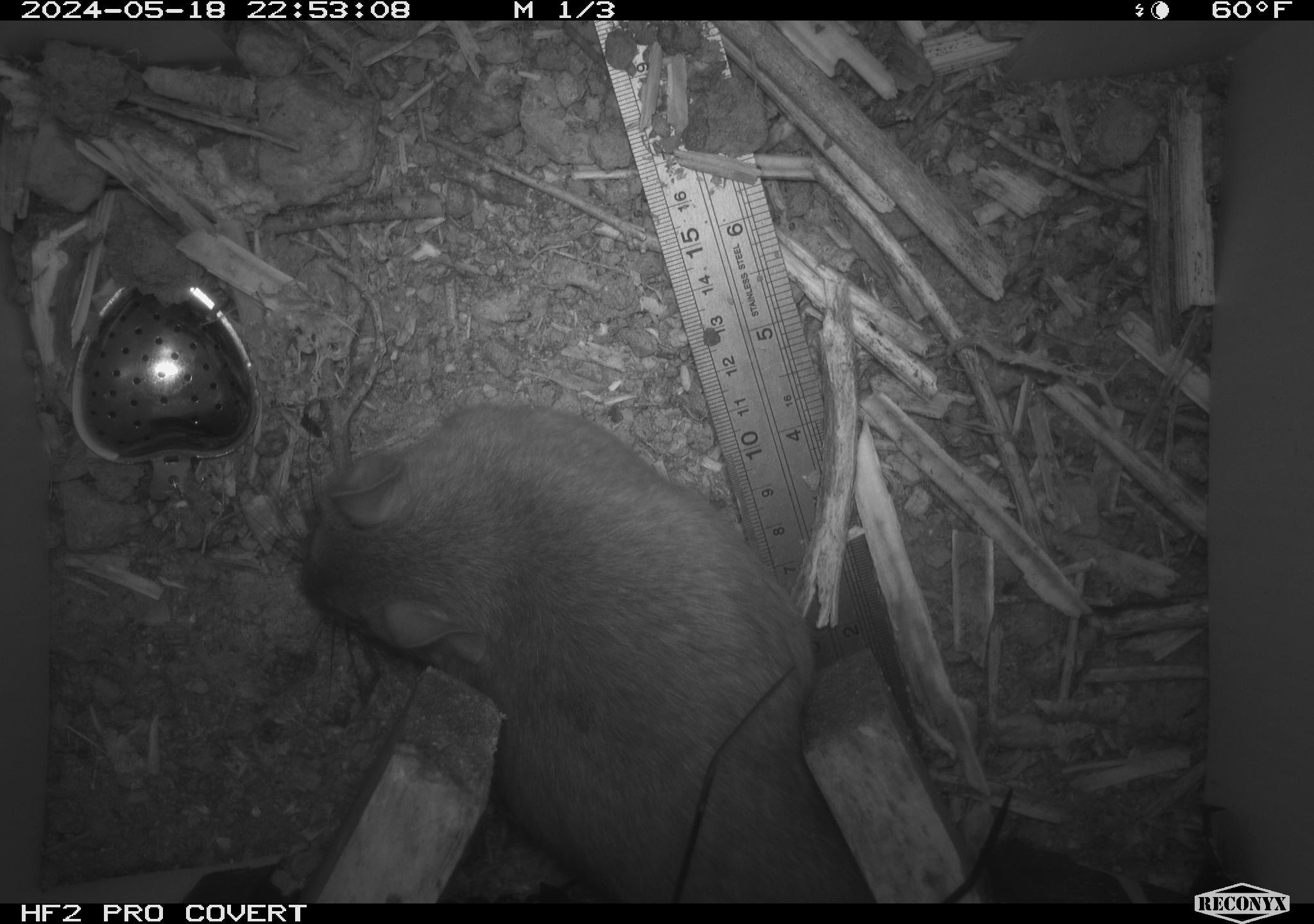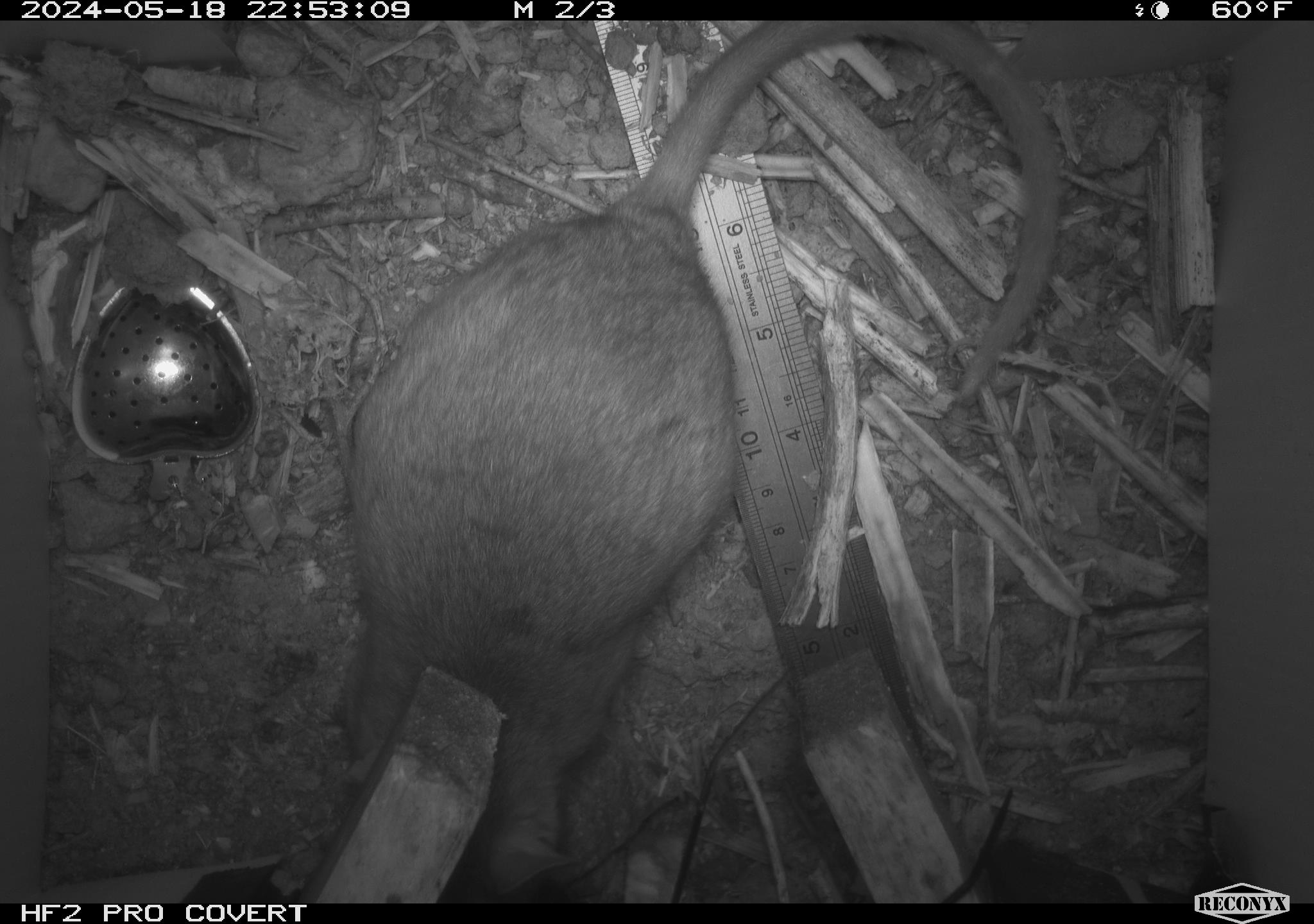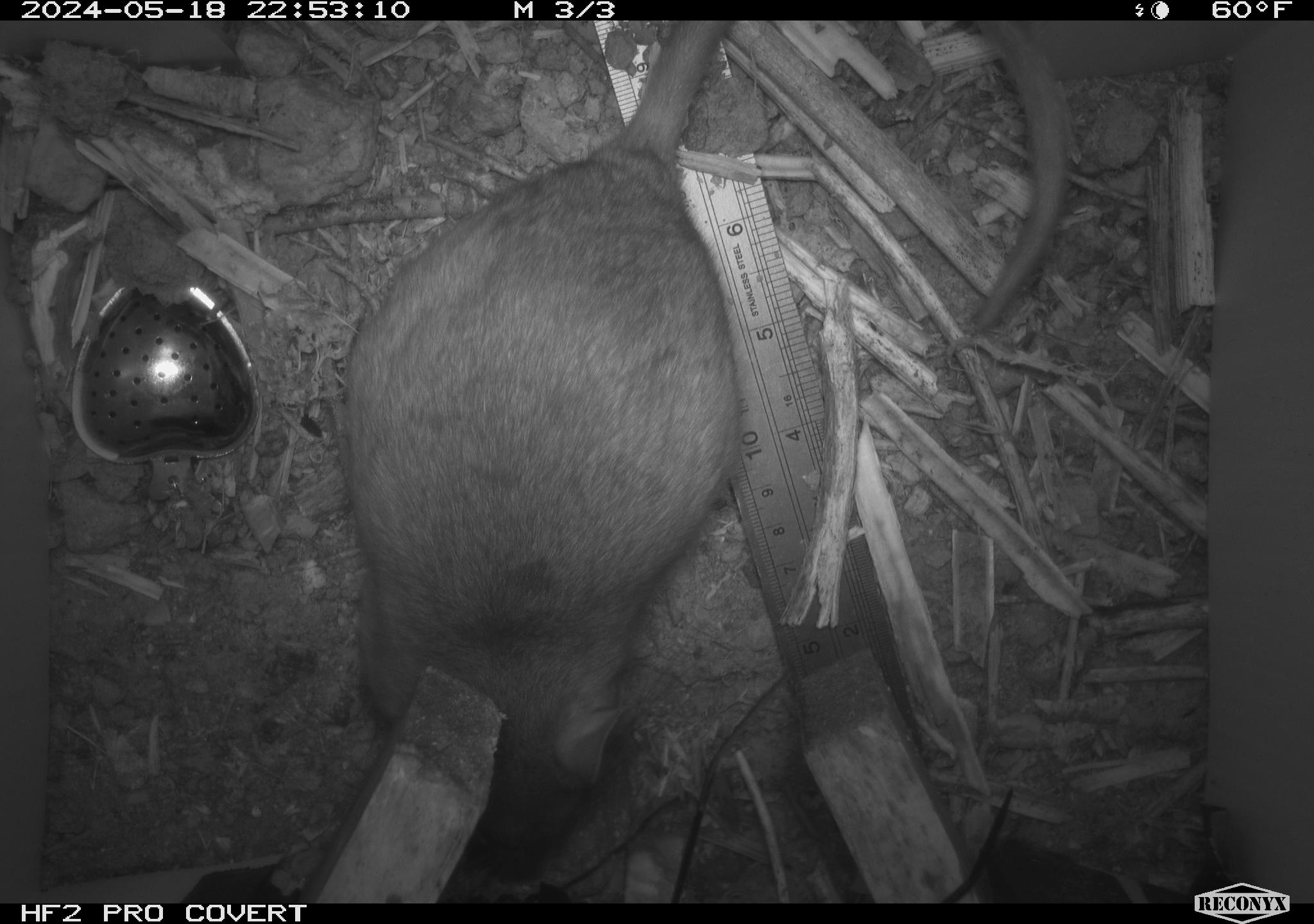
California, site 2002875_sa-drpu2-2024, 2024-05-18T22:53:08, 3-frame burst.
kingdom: Animalia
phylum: Chordata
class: Mammalia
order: Rodentia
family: Cricetidae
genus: Neotoma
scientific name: Neotoma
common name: pack rat or woodrat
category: neotoma species